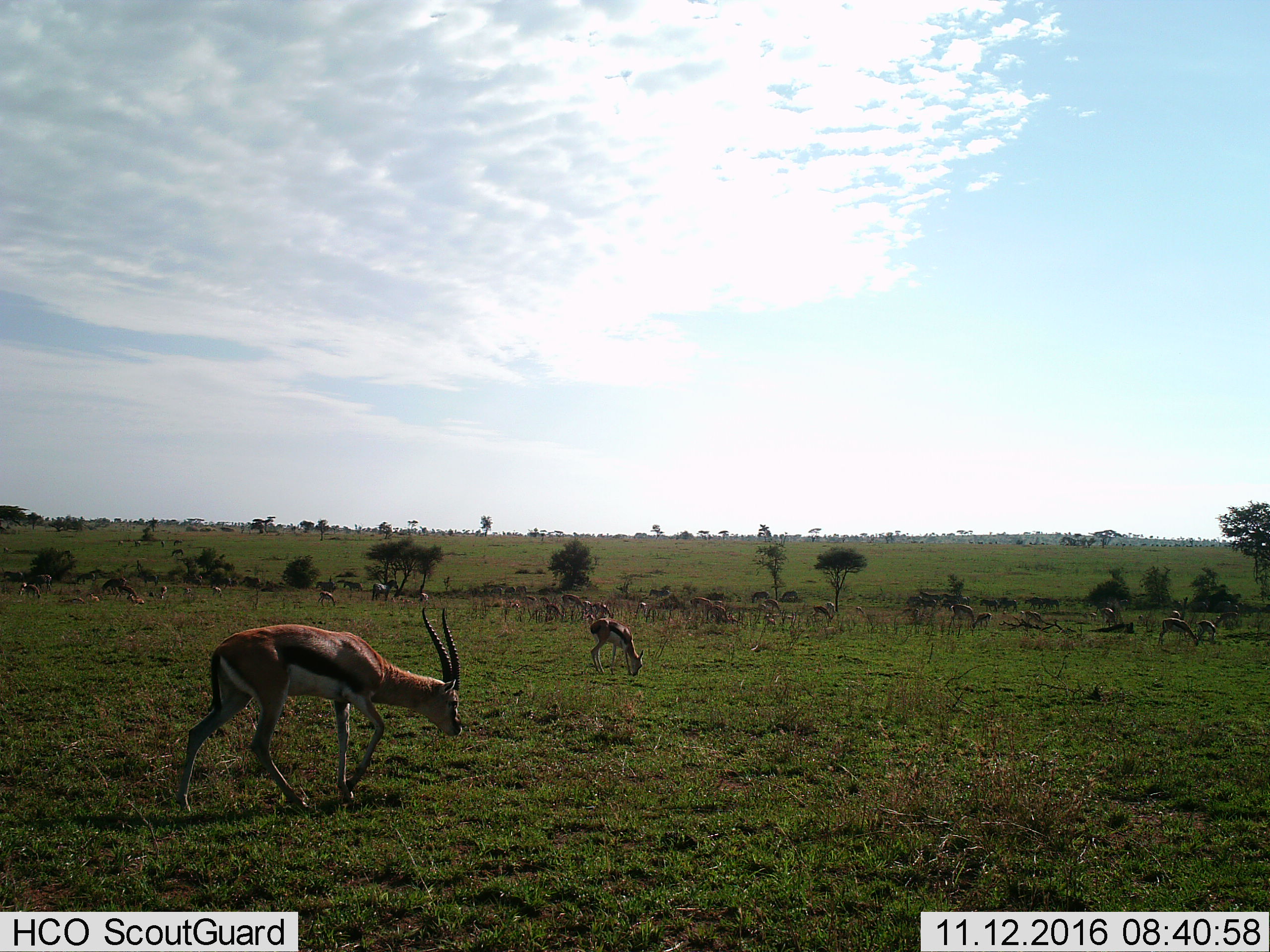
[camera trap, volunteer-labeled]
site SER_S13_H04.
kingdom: Animalia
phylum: Chordata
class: Mammalia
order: Artiodactyla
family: Bovidae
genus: Eudorcas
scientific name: Eudorcas thomsonii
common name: thomson's gazelle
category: gazellethomsons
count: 11-50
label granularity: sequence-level